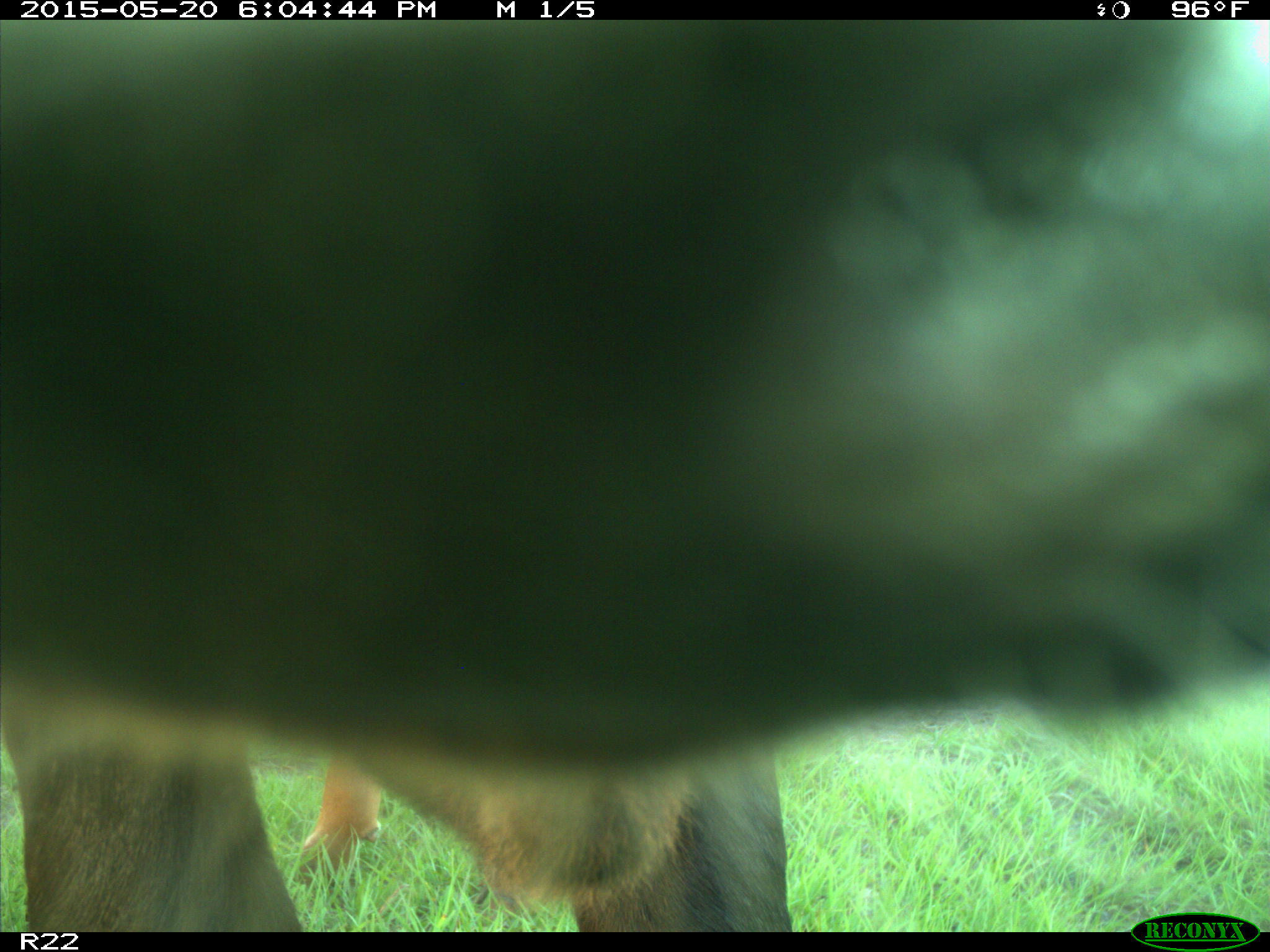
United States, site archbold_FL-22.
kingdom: Animalia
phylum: Chordata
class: Mammalia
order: Artiodactyla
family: Bovidae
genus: Bos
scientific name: Bos taurus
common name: domestic cow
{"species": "Bos taurus (domestic cow)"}